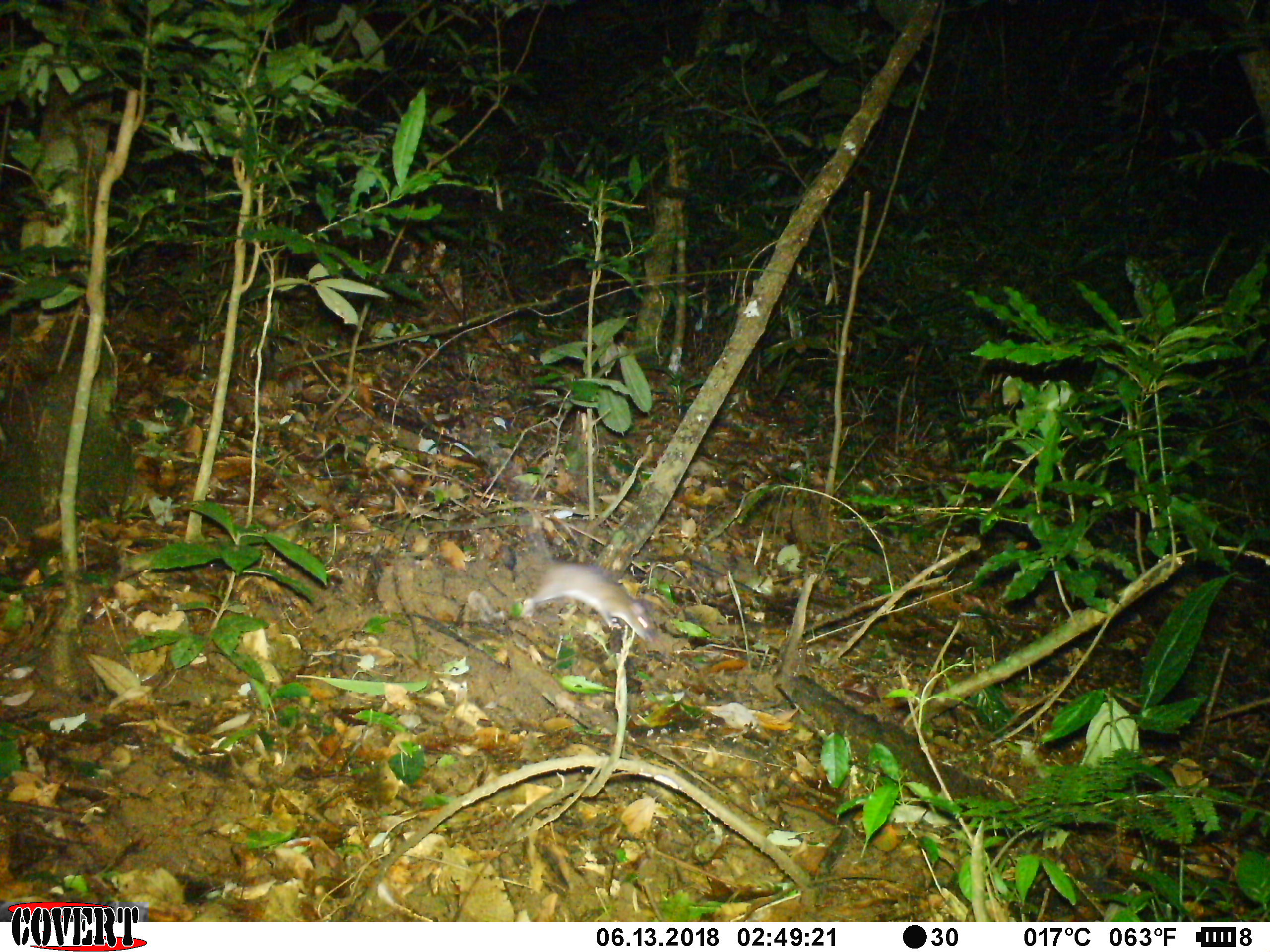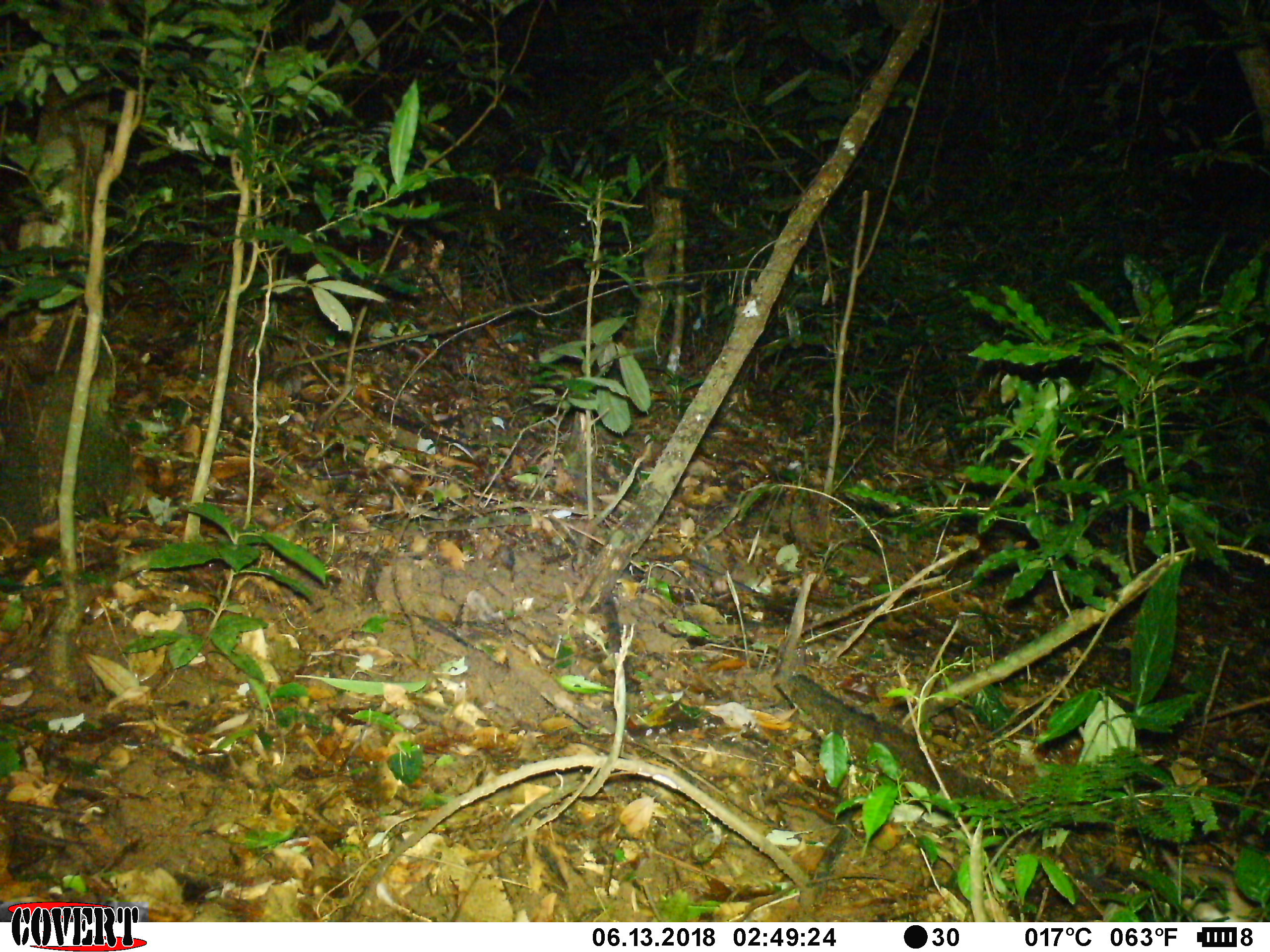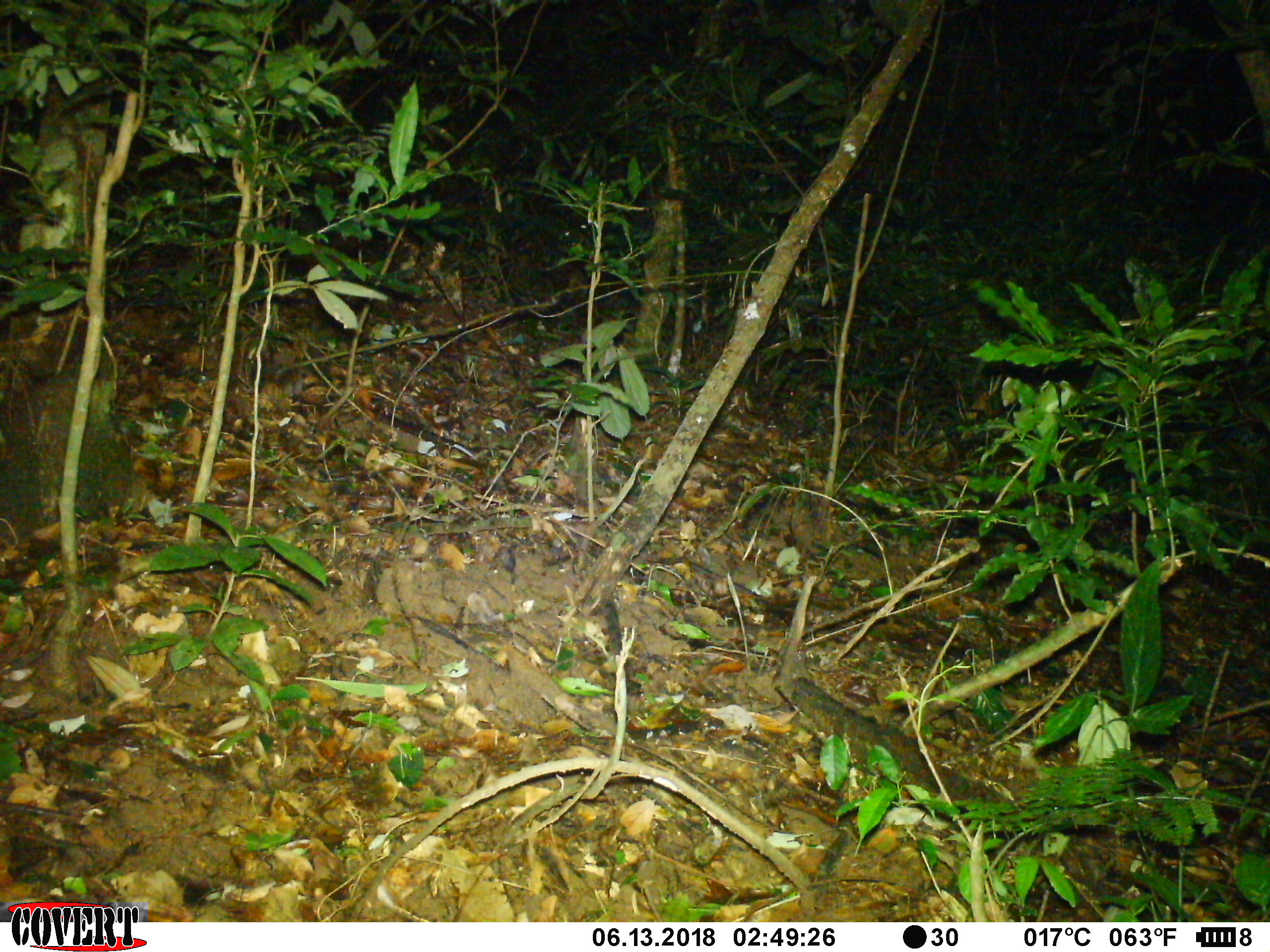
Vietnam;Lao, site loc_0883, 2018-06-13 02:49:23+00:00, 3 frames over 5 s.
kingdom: Animalia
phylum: Chordata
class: Mammalia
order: Rodentia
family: Muridae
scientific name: Muridae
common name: old-world mice and rats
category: unidentified murid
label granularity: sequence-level